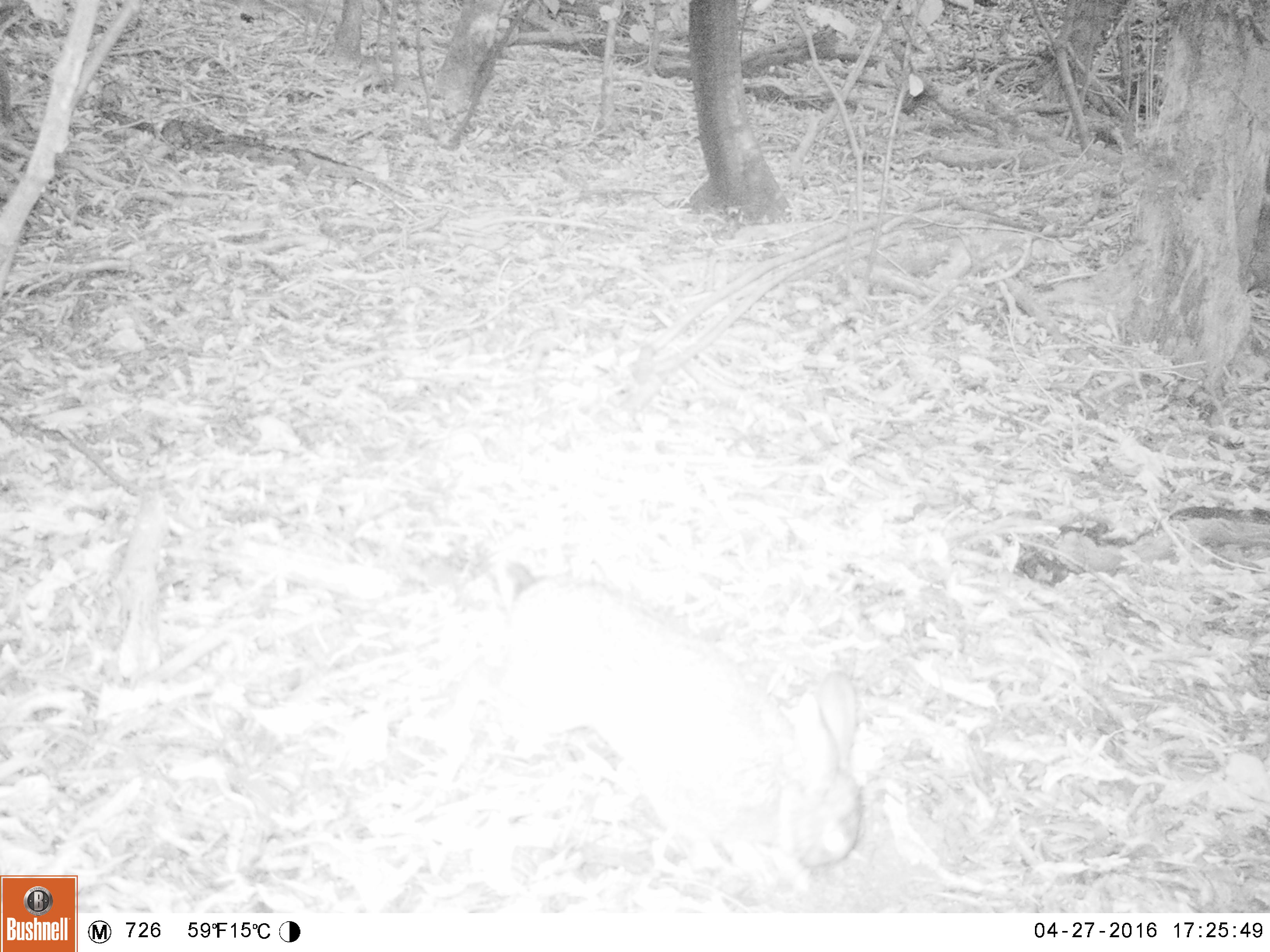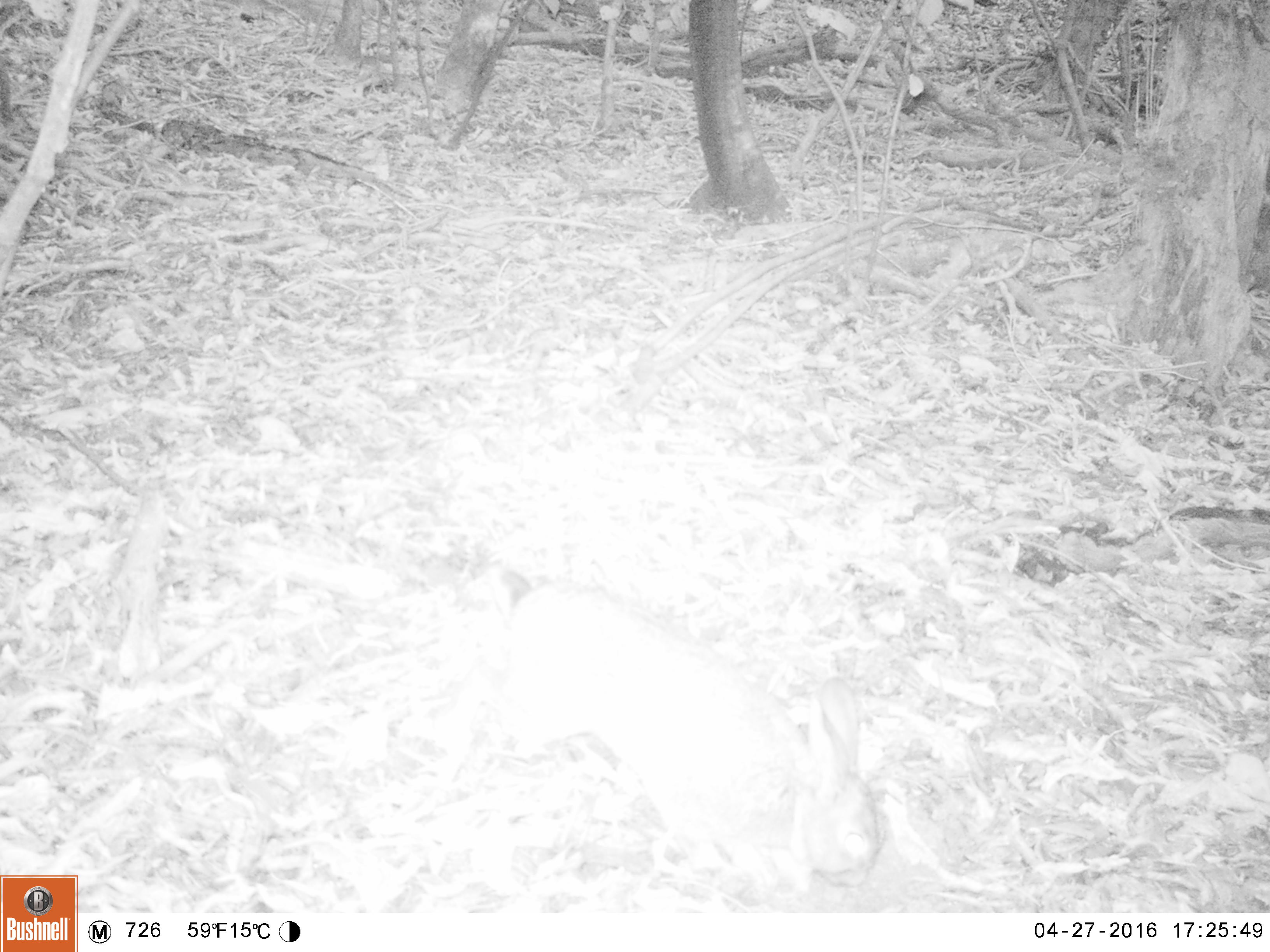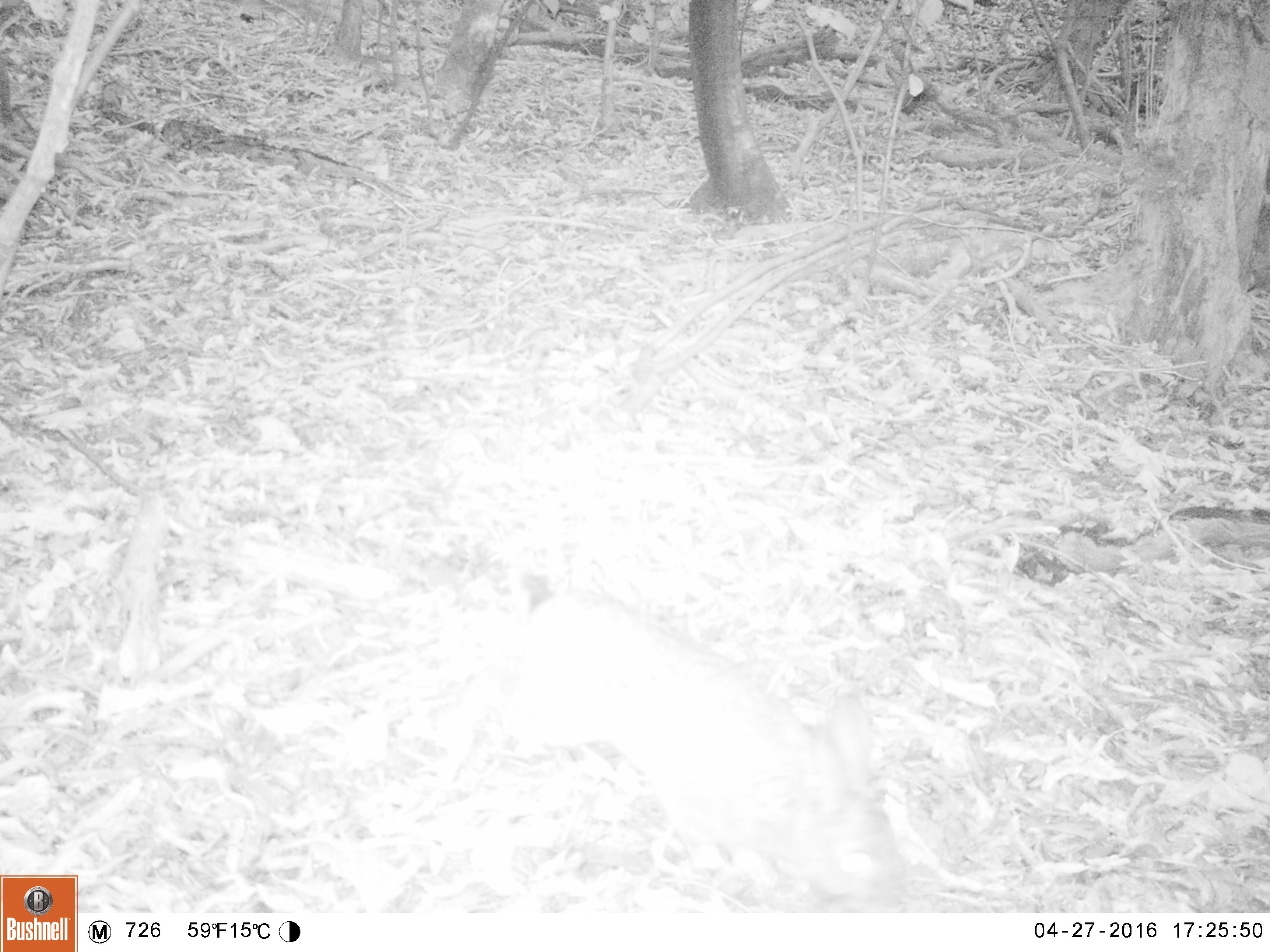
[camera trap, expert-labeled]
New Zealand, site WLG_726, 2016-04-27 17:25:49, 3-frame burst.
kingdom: Animalia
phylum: Chordata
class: Mammalia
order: Lagomorpha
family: Leporidae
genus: Oryctolagus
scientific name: Oryctolagus cuniculus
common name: european rabbit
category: rabbit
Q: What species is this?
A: Rabbit (european rabbit) (Oryctolagus cuniculus).